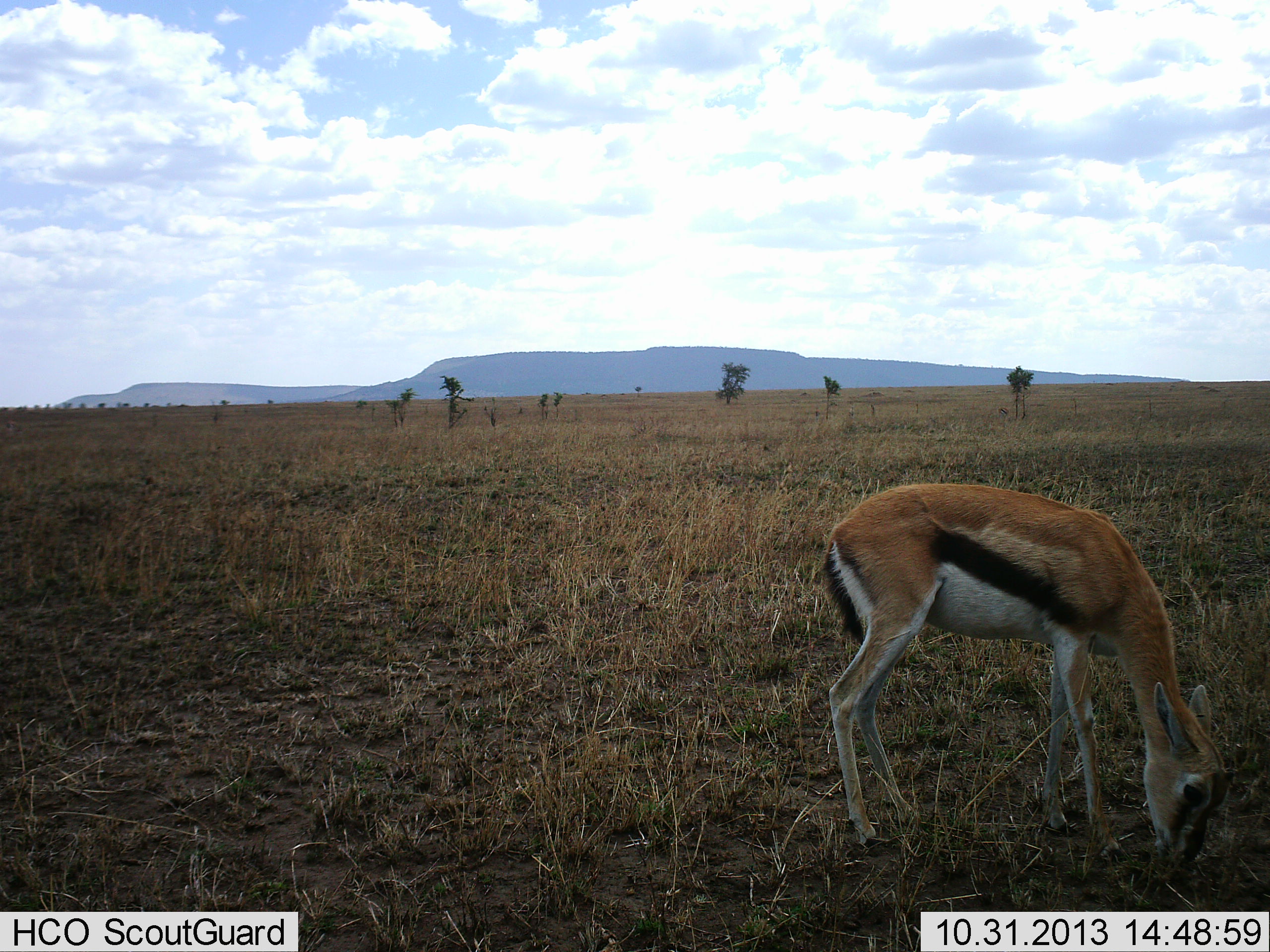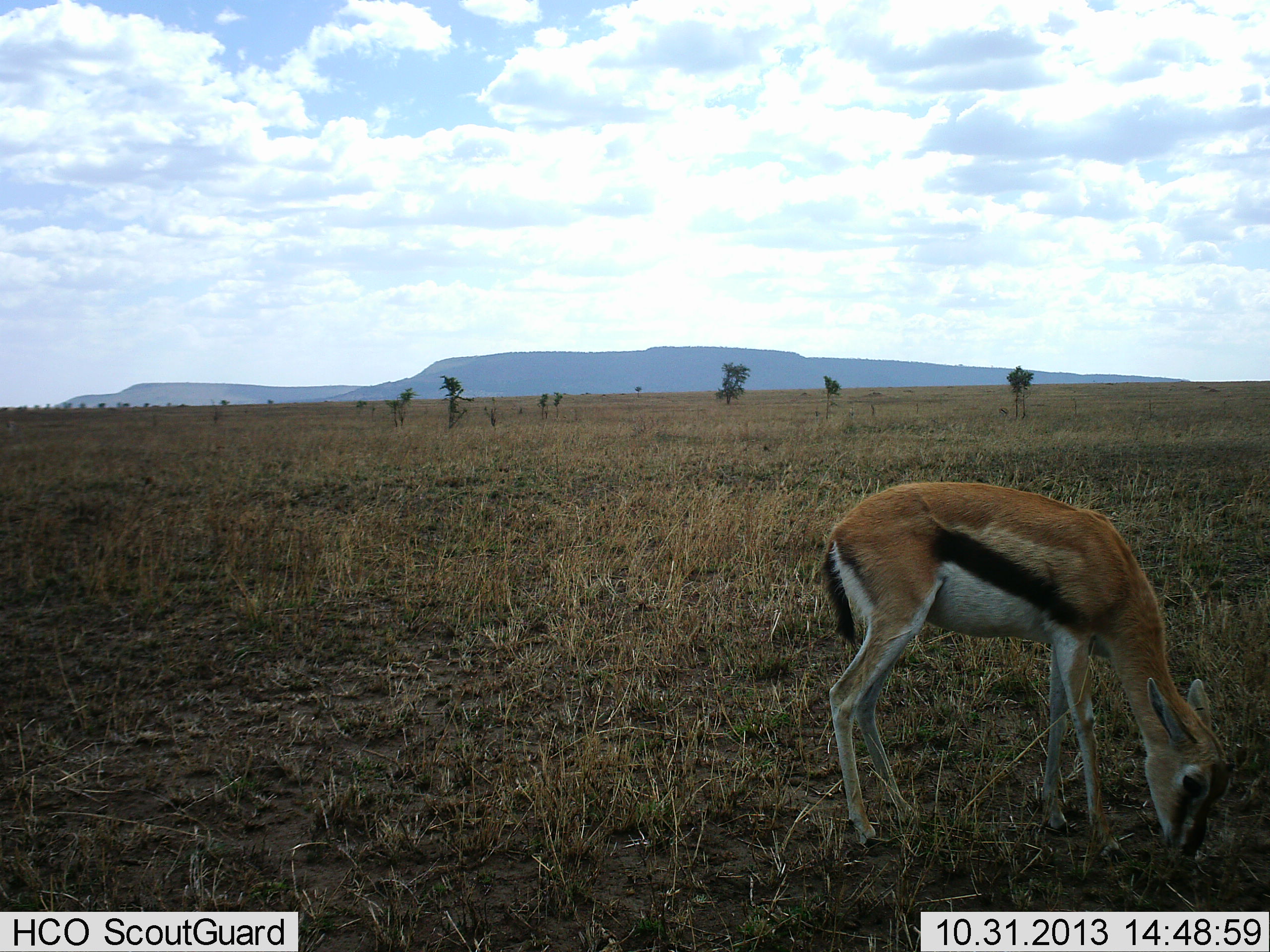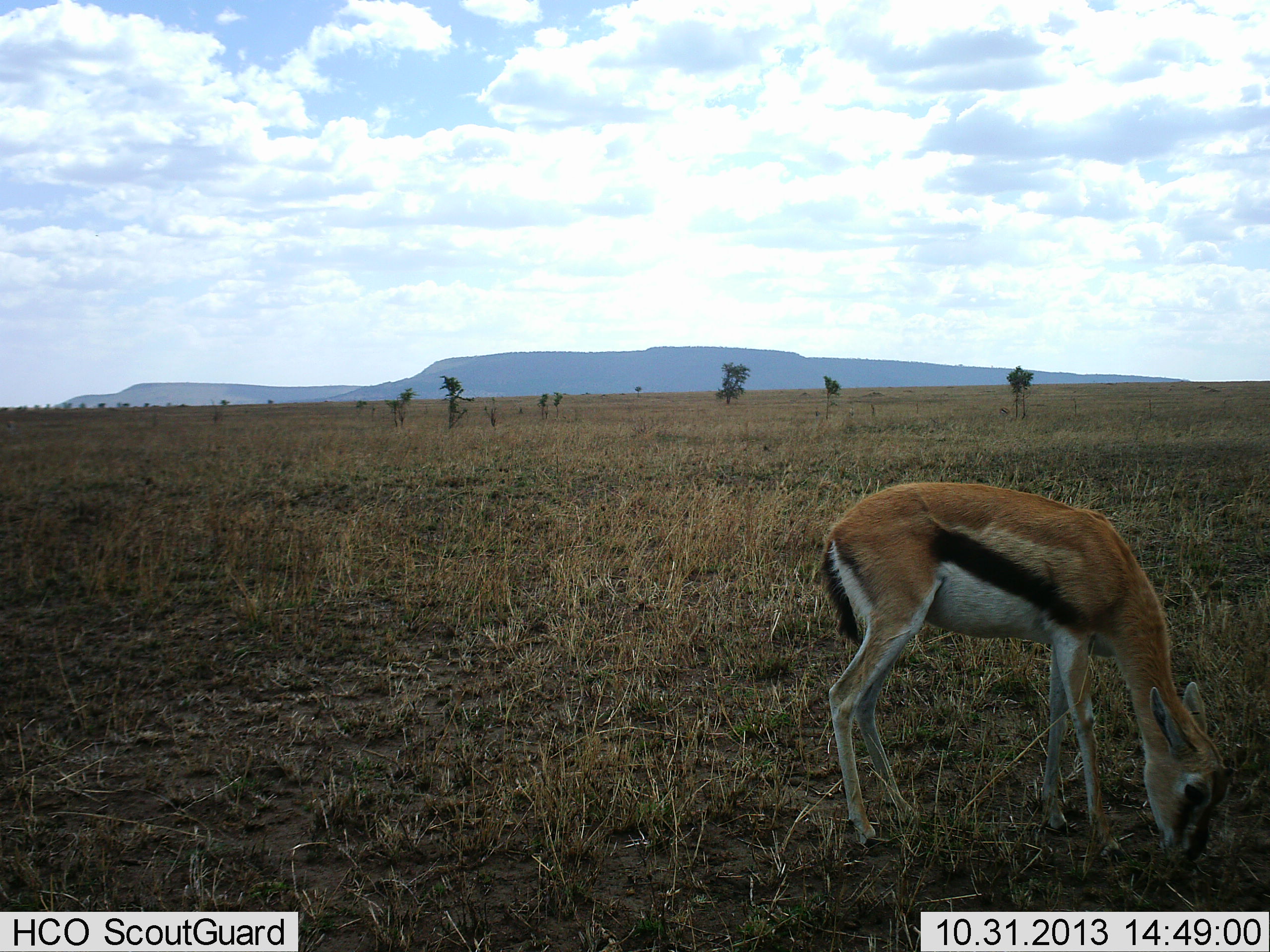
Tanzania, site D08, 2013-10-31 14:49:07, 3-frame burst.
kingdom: Animalia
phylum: Chordata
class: Mammalia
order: Artiodactyla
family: Bovidae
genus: Eudorcas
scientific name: Eudorcas thomsonii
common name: thomson's gazelle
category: gazellethomsons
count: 1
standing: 30%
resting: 0%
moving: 0%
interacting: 0%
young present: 0%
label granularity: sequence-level